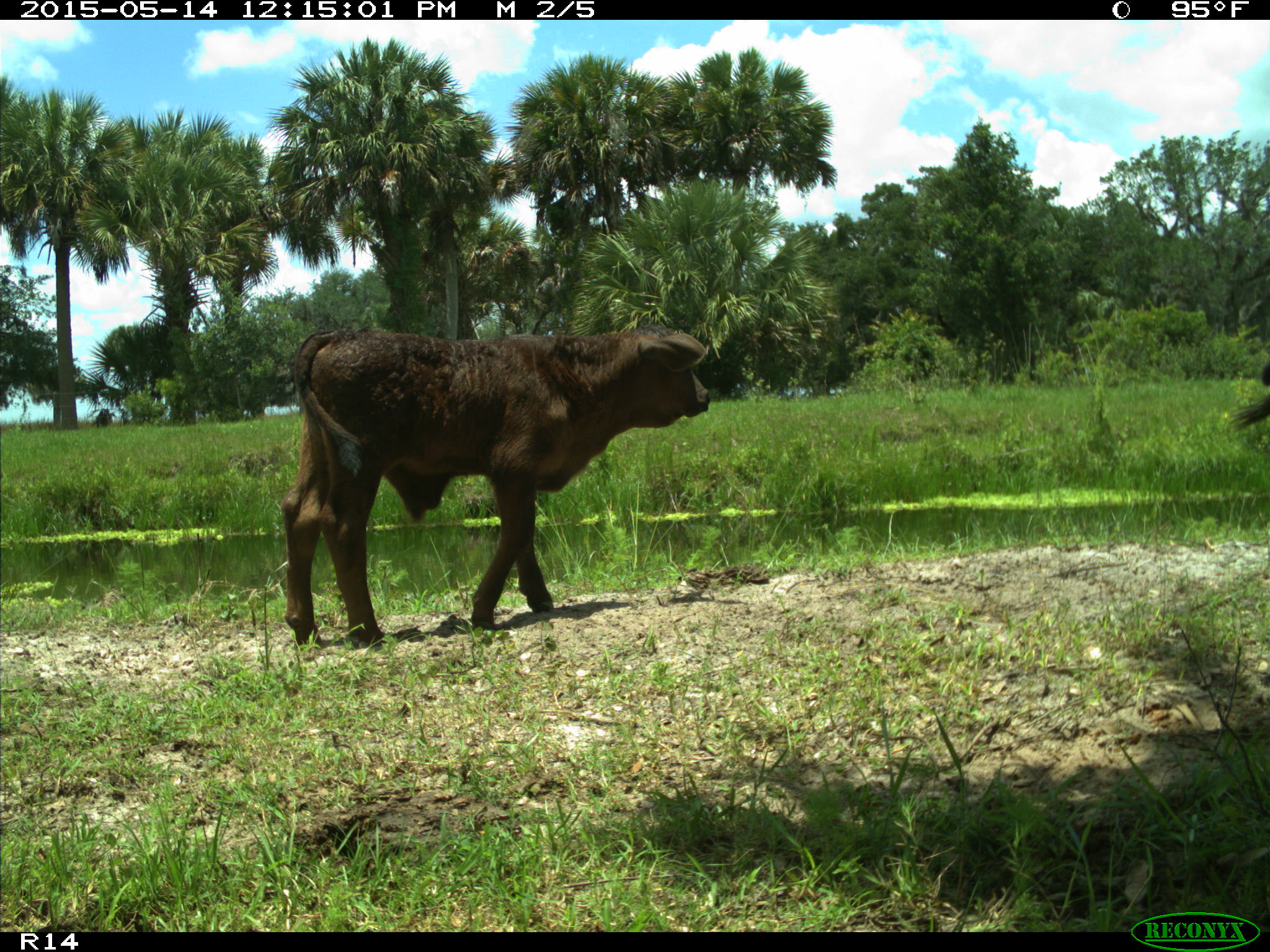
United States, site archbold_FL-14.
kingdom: Animalia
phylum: Chordata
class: Mammalia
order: Artiodactyla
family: Bovidae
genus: Bos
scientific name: Bos taurus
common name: domestic cow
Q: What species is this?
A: Bos taurus (domestic cow).